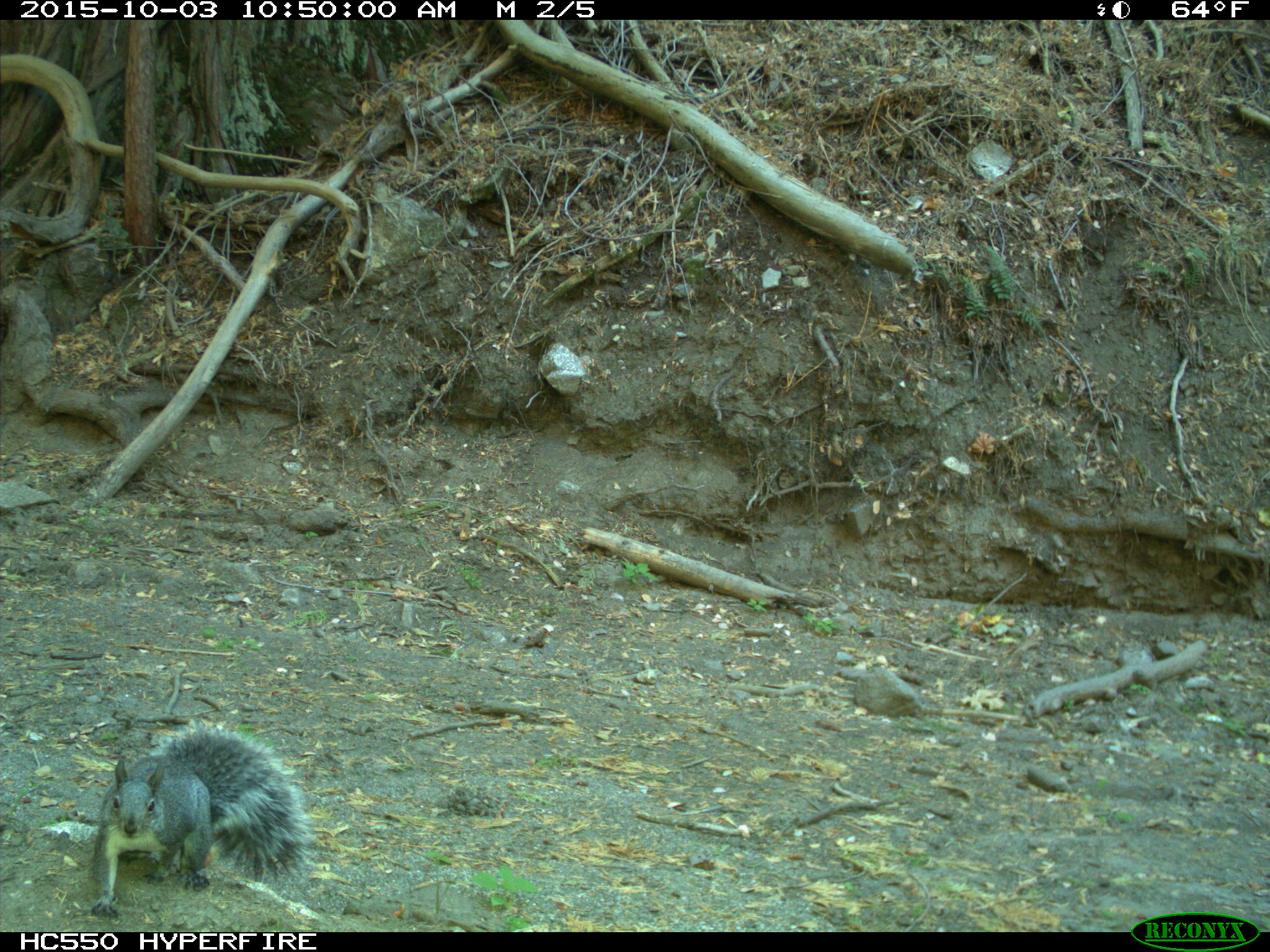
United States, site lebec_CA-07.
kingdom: Animalia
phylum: Chordata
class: Mammalia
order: Rodentia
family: Sciuridae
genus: Sciurus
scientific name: Sciurus carolinensis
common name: eastern gray squirrel